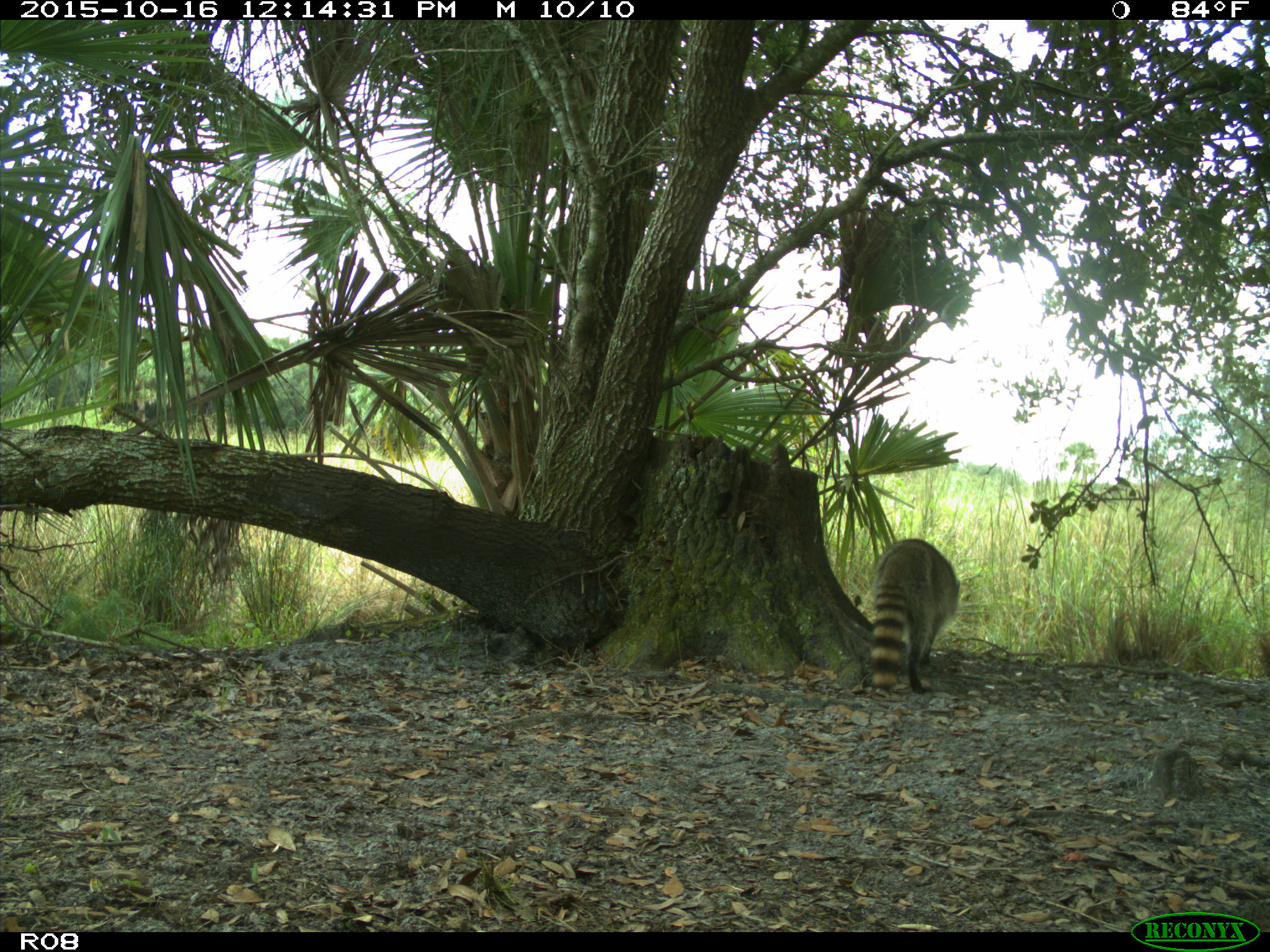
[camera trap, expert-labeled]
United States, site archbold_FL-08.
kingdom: Animalia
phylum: Chordata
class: Mammalia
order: Carnivora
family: Procyonidae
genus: Procyon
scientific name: Procyon lotor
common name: common raccoon